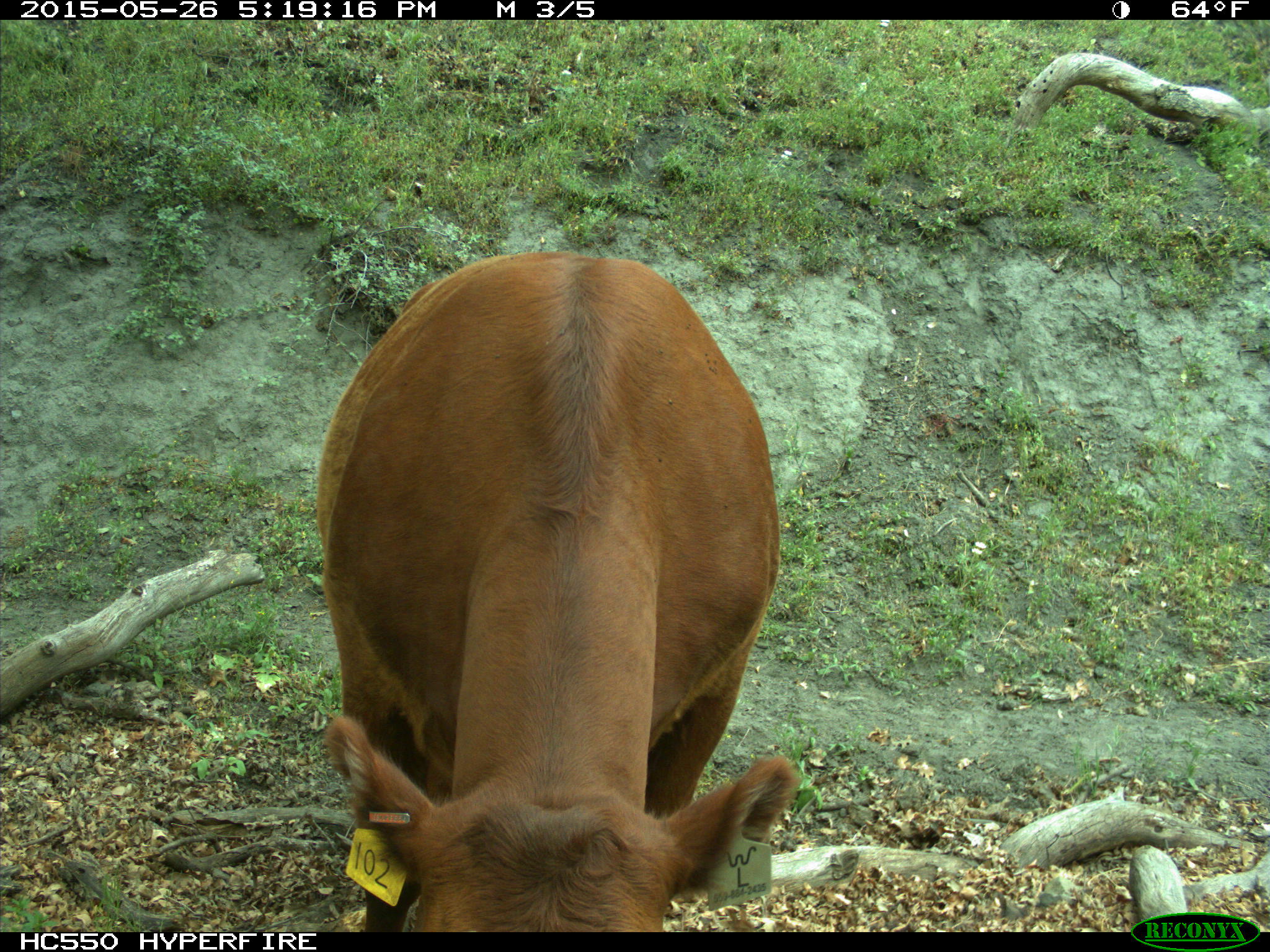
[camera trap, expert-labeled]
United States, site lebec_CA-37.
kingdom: Animalia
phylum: Chordata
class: Mammalia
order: Artiodactyla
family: Bovidae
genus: Bos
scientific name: Bos taurus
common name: domestic cow